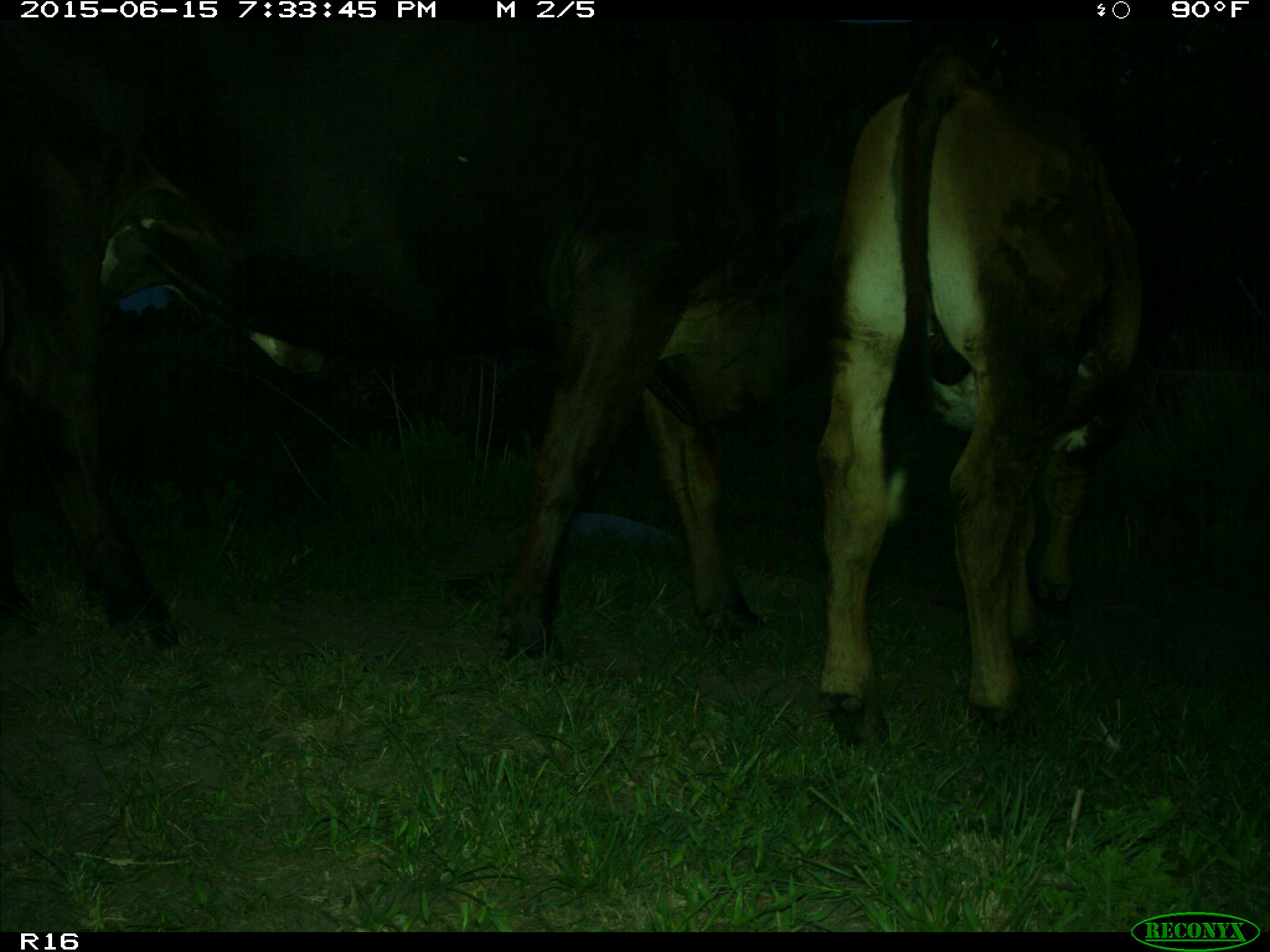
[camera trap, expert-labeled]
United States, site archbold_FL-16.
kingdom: Animalia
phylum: Chordata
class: Mammalia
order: Artiodactyla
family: Bovidae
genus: Bos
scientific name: Bos taurus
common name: domestic cow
Bos taurus (domestic cow).